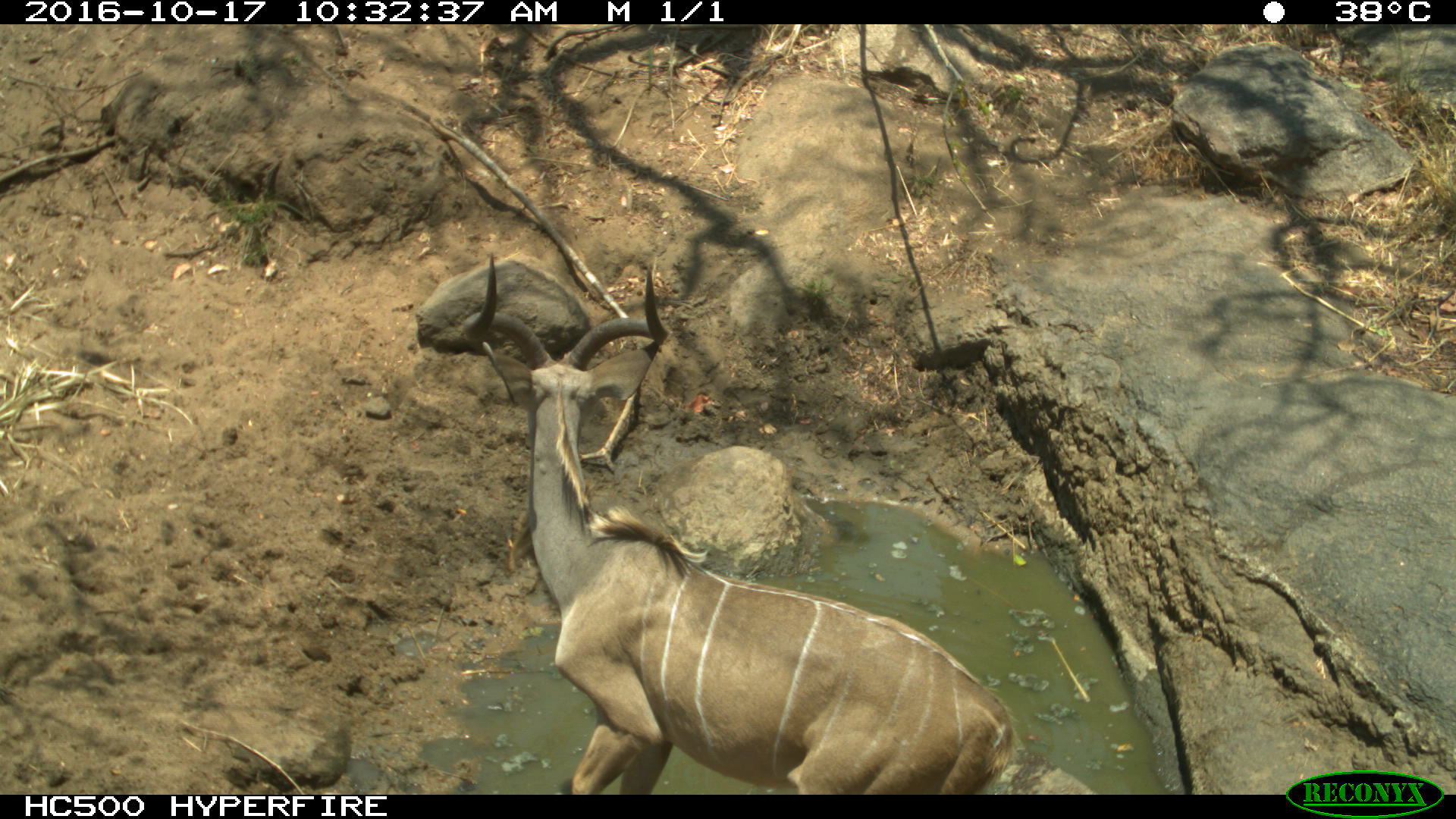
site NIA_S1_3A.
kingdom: Animalia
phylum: Chordata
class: Mammalia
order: Artiodactyla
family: Bovidae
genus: Tragelaphus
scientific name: Tragelaphus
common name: kudu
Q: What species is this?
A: Kudu (Tragelaphus).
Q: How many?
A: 1.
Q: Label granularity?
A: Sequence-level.